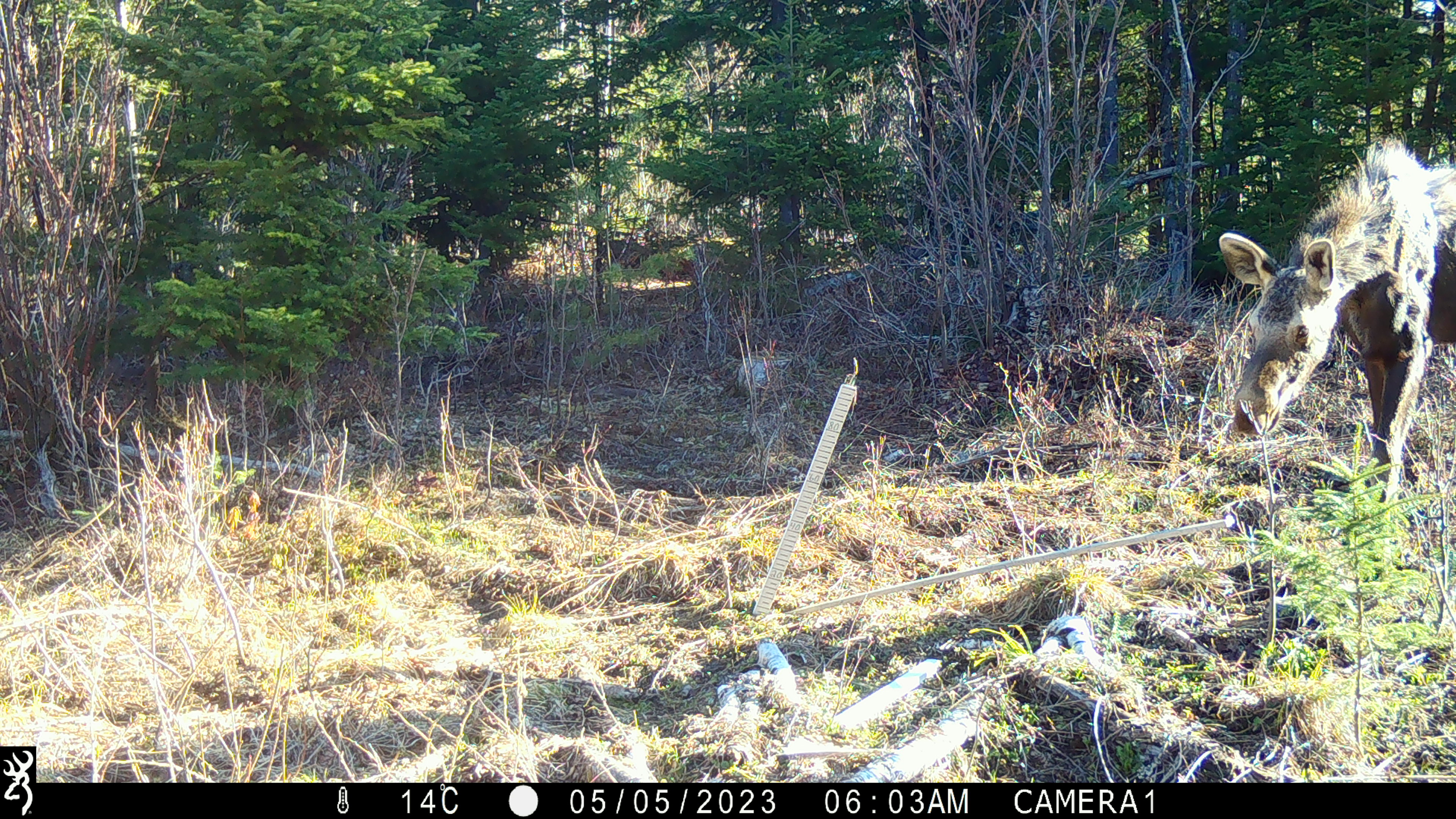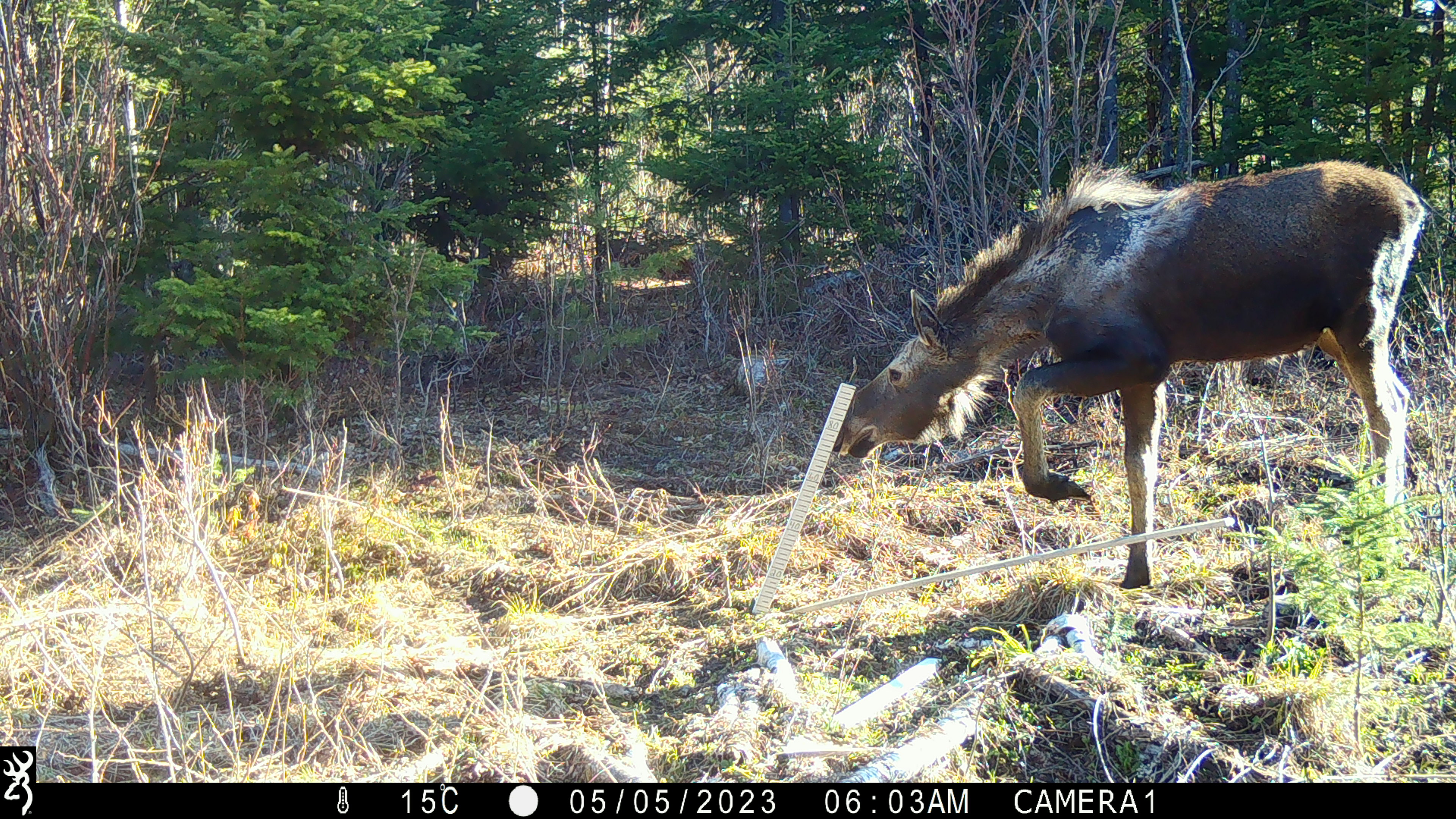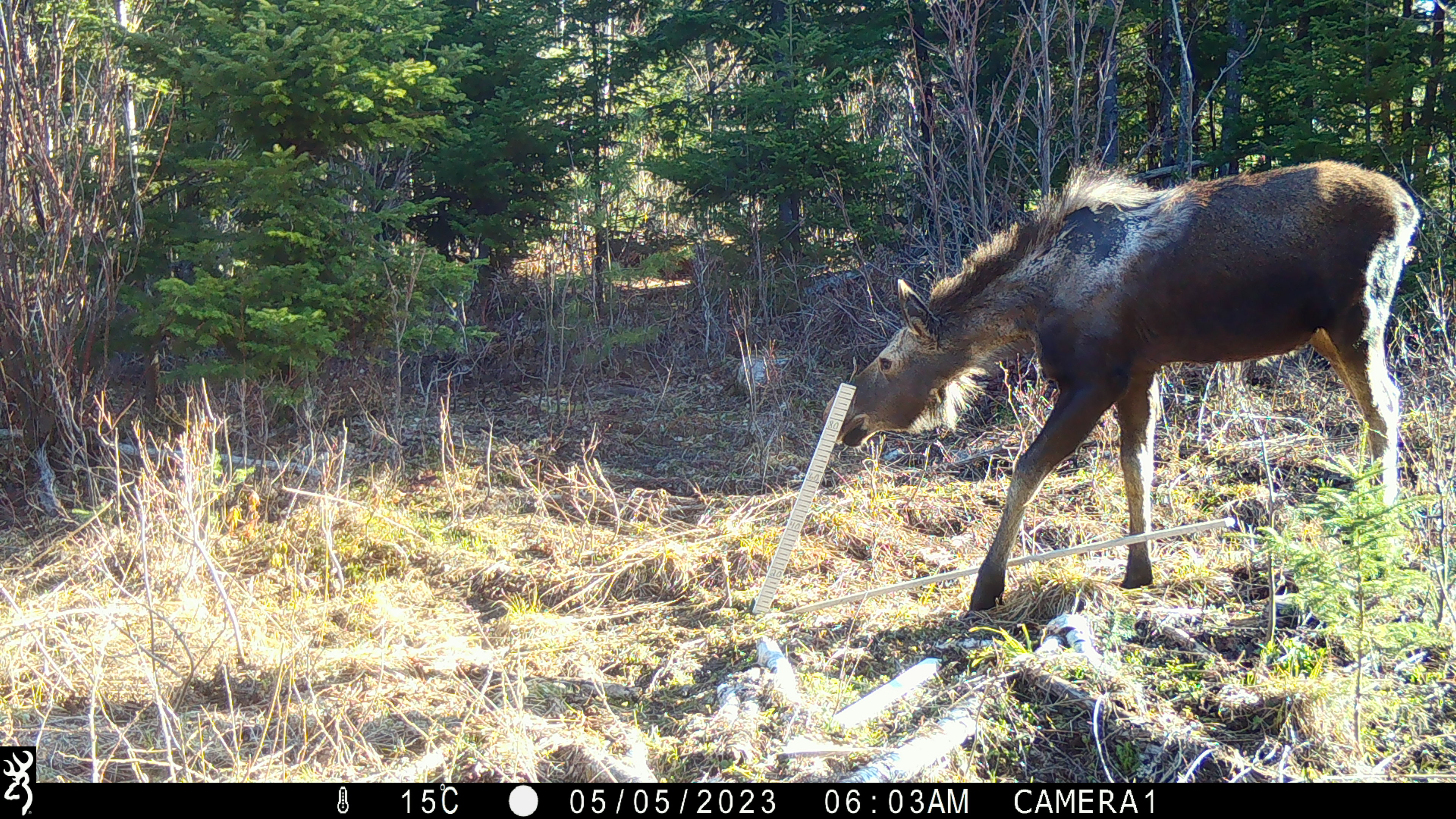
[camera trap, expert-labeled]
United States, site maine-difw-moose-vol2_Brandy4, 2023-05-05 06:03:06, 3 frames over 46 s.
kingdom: Animalia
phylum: Chordata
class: Mammalia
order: Artiodactyla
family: Cervidae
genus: Alces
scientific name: Alces alces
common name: moose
Moose (Alces alces).